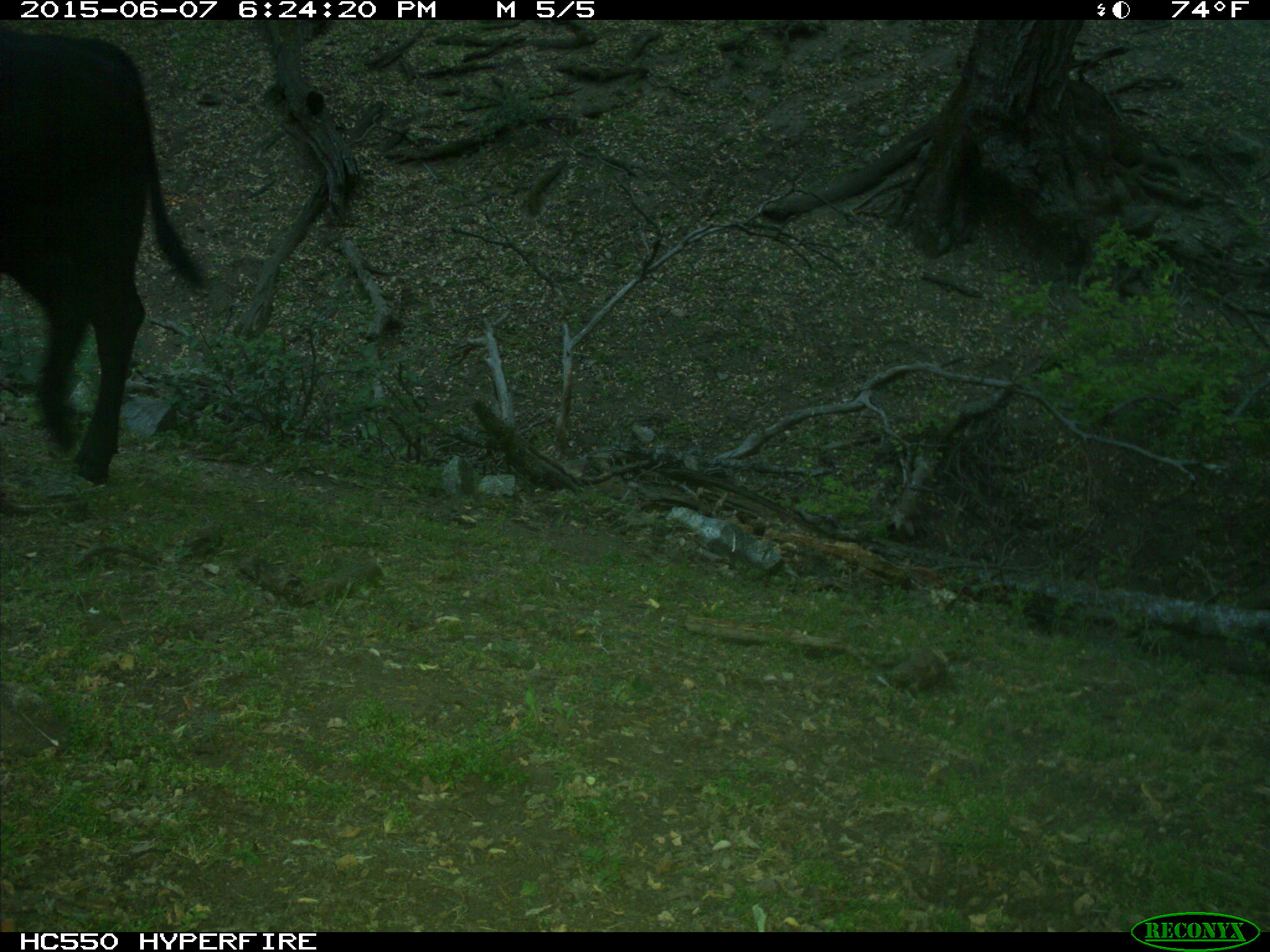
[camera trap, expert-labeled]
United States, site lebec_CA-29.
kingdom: Animalia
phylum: Chordata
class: Mammalia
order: Artiodactyla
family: Bovidae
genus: Bos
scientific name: Bos taurus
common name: domestic cow